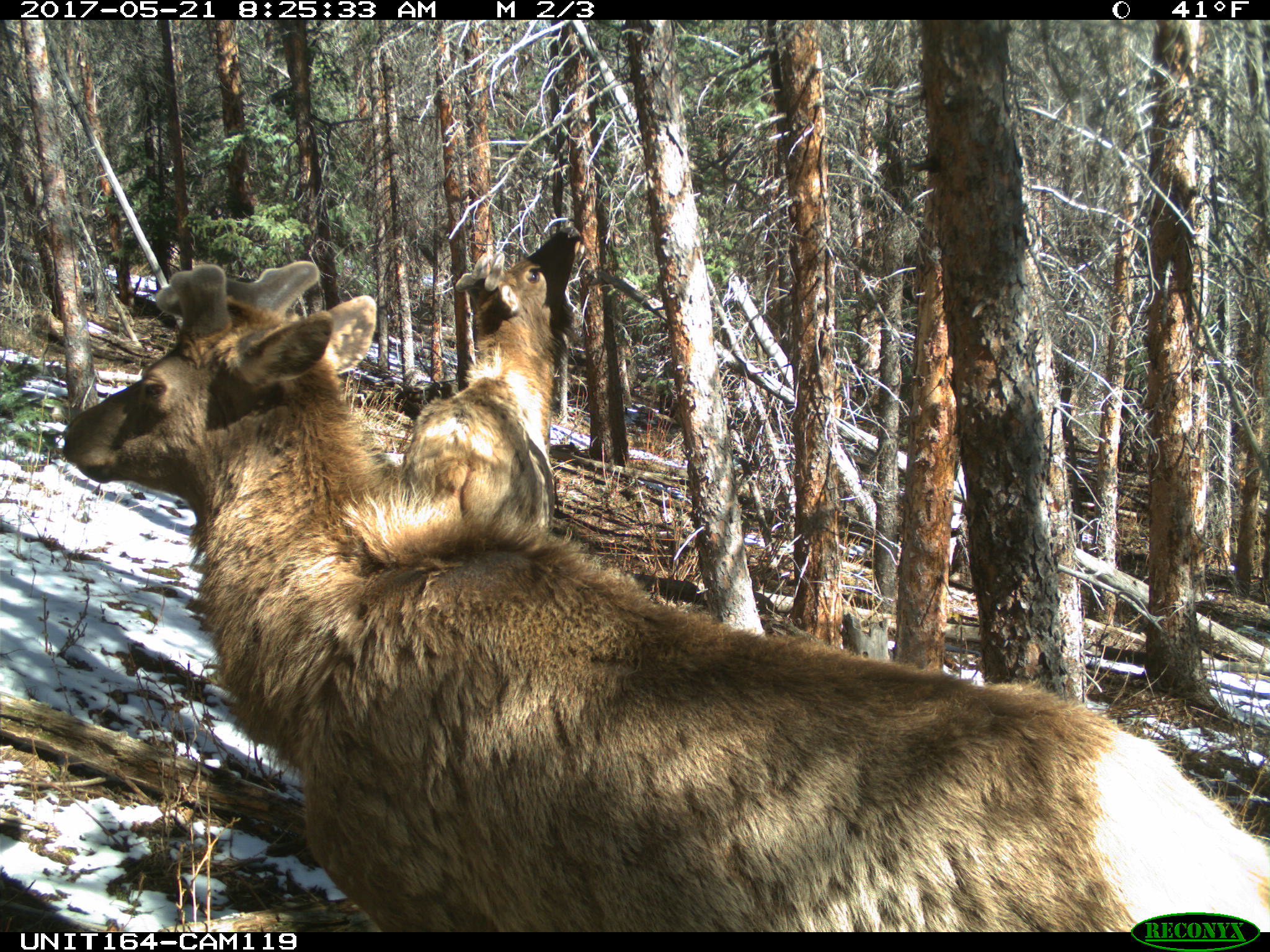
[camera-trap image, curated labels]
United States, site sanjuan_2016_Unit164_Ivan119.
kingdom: Animalia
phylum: Chordata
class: Mammalia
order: Artiodactyla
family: Cervidae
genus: Cervus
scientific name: Cervus elaphus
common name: red deer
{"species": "Cervus elaphus (red deer)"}